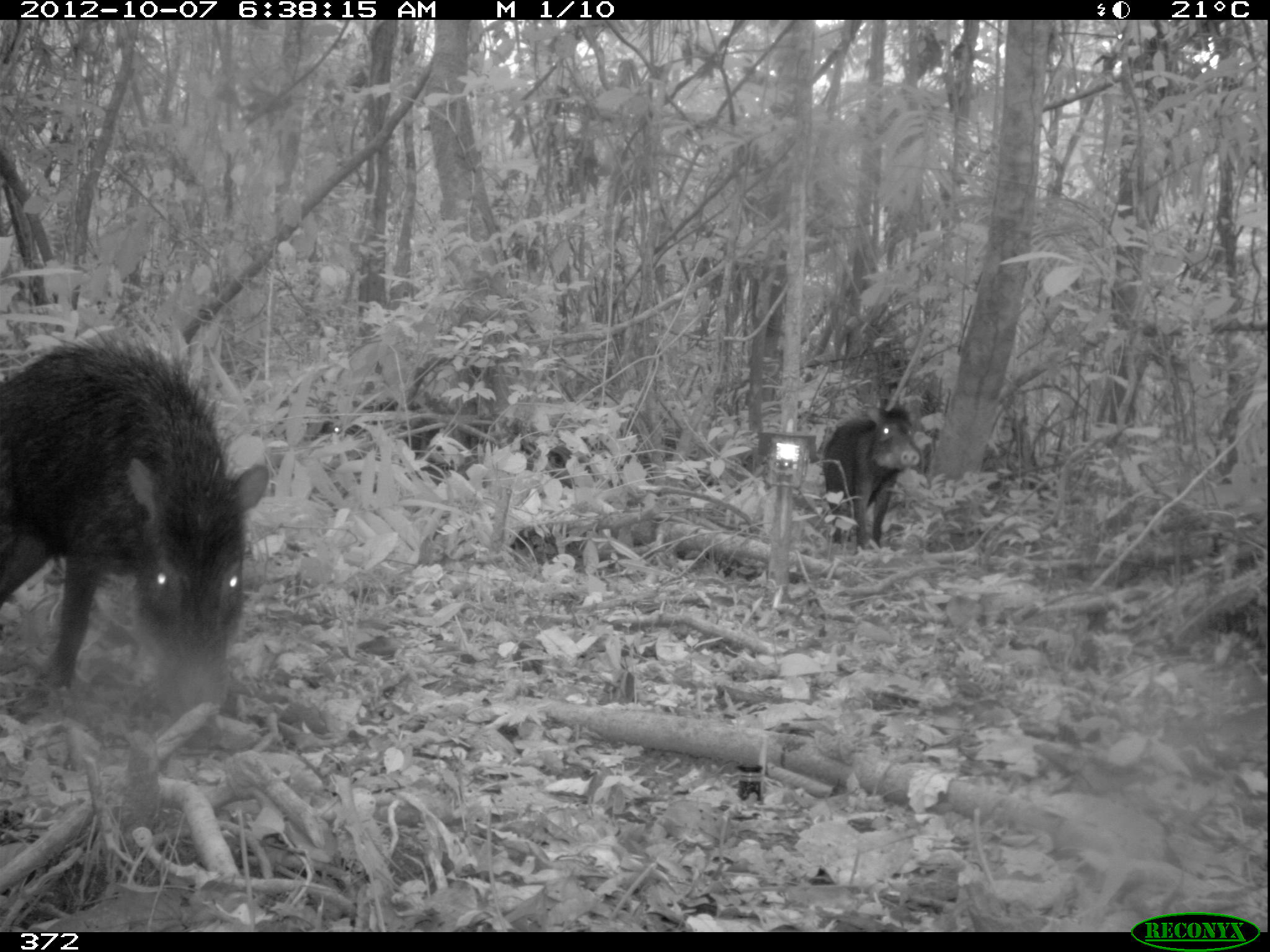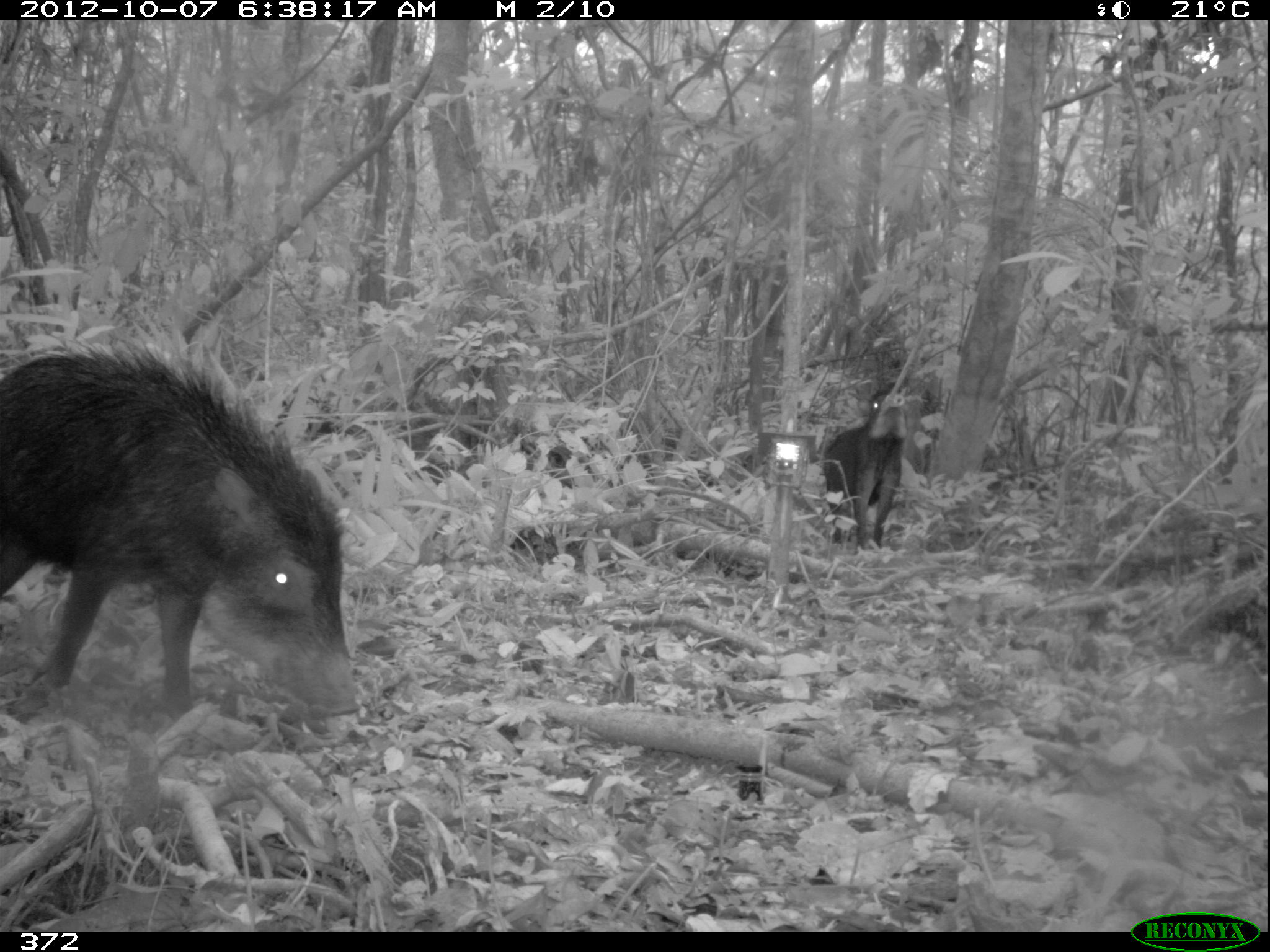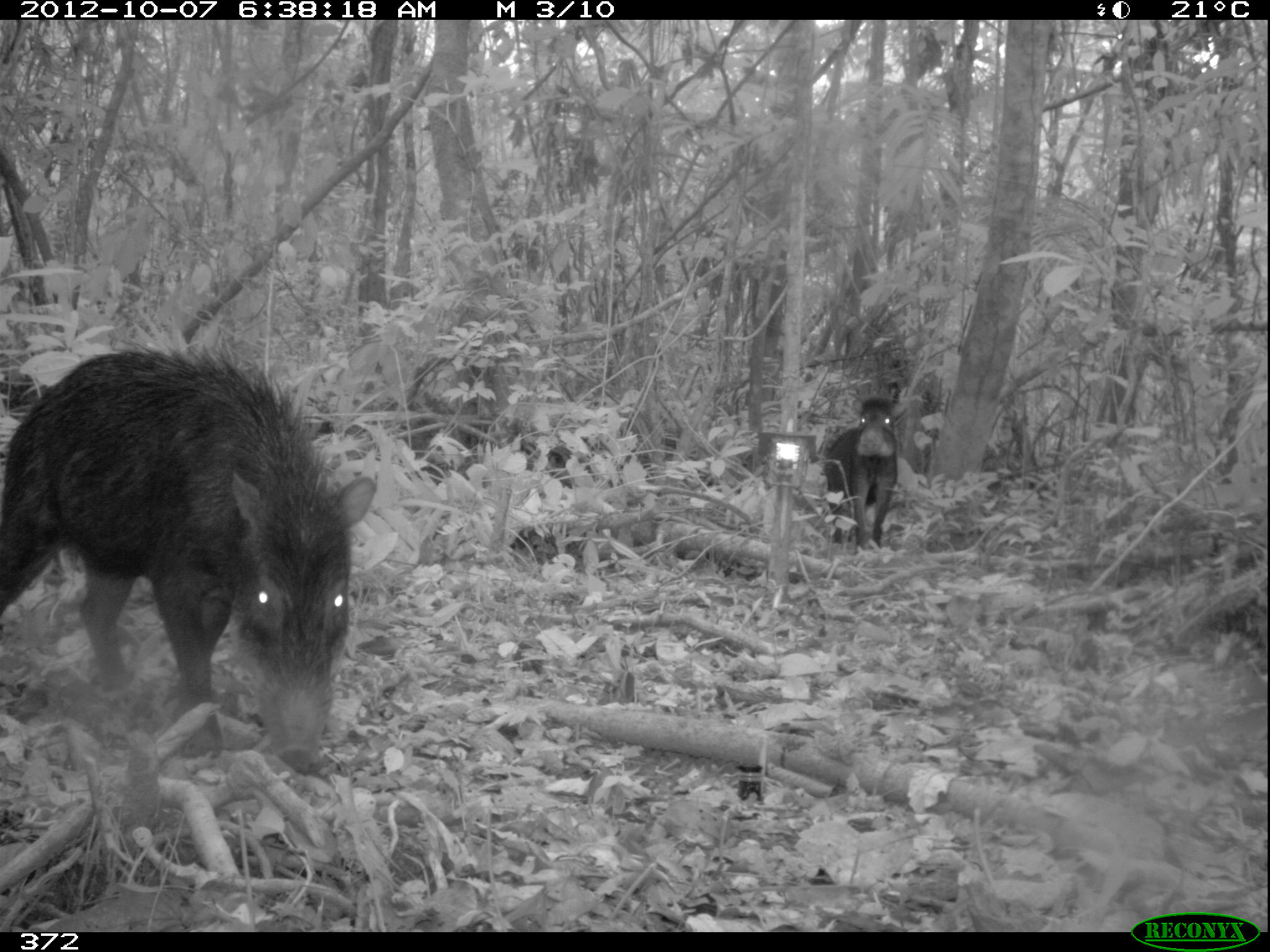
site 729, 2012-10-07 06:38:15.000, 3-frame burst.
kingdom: Animalia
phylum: Chordata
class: Mammalia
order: Artiodactyla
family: Tayassuidae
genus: Tayassu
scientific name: Tayassu pecari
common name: white-lipped peccary